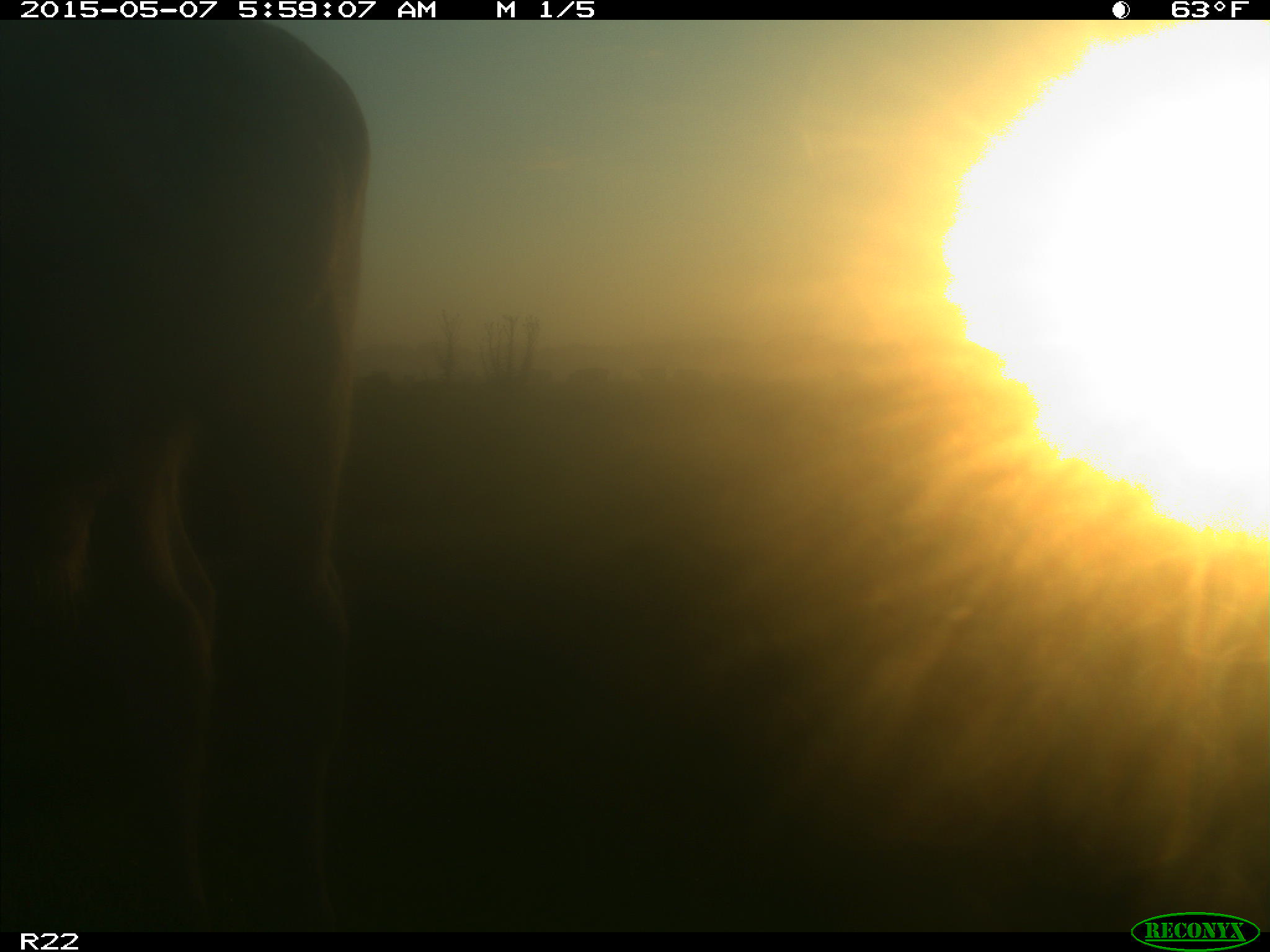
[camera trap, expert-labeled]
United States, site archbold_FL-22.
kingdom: Animalia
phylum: Chordata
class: Mammalia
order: Artiodactyla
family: Bovidae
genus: Bos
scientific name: Bos taurus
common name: domestic cow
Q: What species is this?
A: Bos taurus (domestic cow).